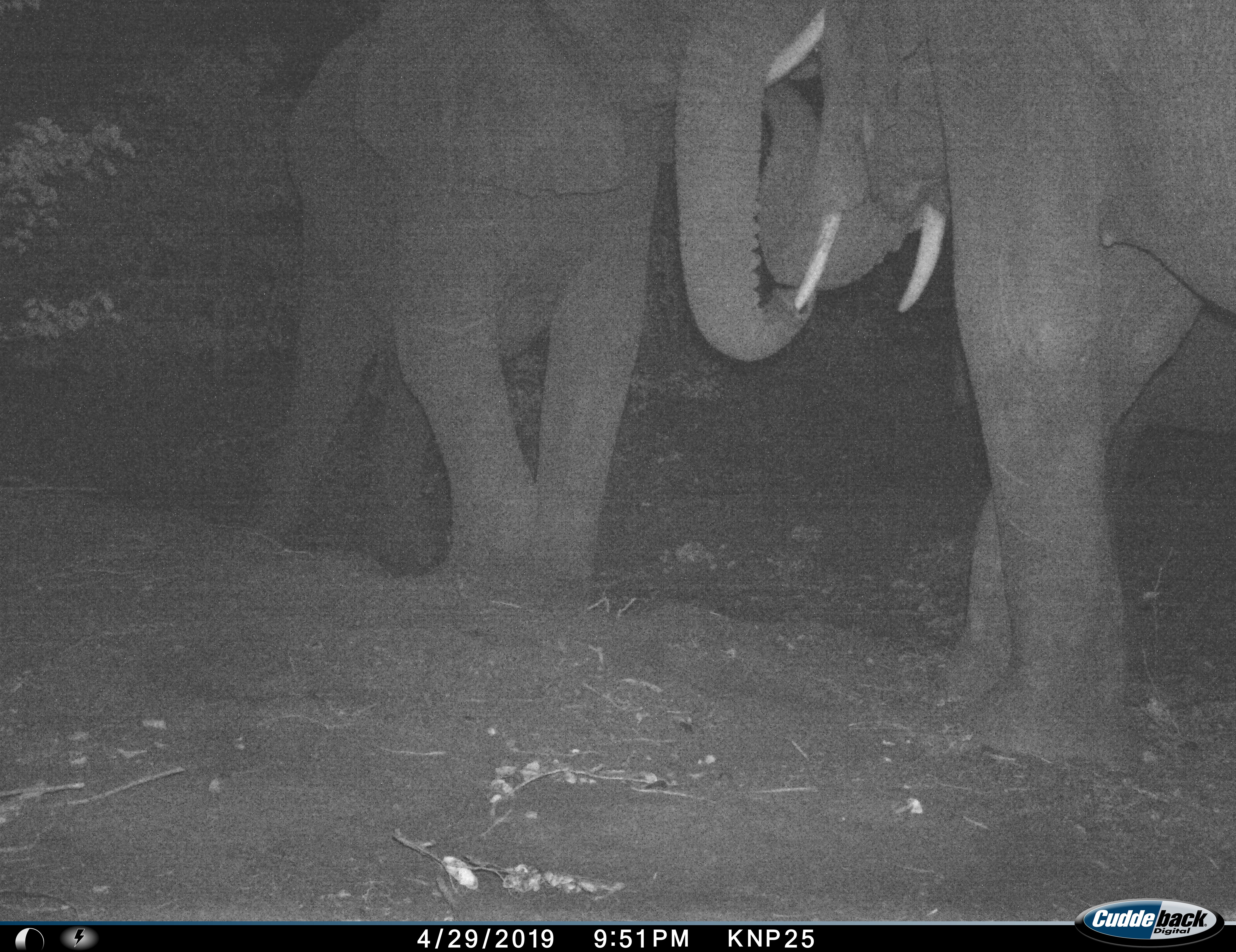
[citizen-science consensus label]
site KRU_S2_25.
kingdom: Animalia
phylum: Chordata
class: Mammalia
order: Proboscidea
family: Elephantidae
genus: Loxodonta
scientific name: Loxodonta africana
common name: african bush elephant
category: elephant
Elephant (african bush elephant) (Loxodonta africana), count 2. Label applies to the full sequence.